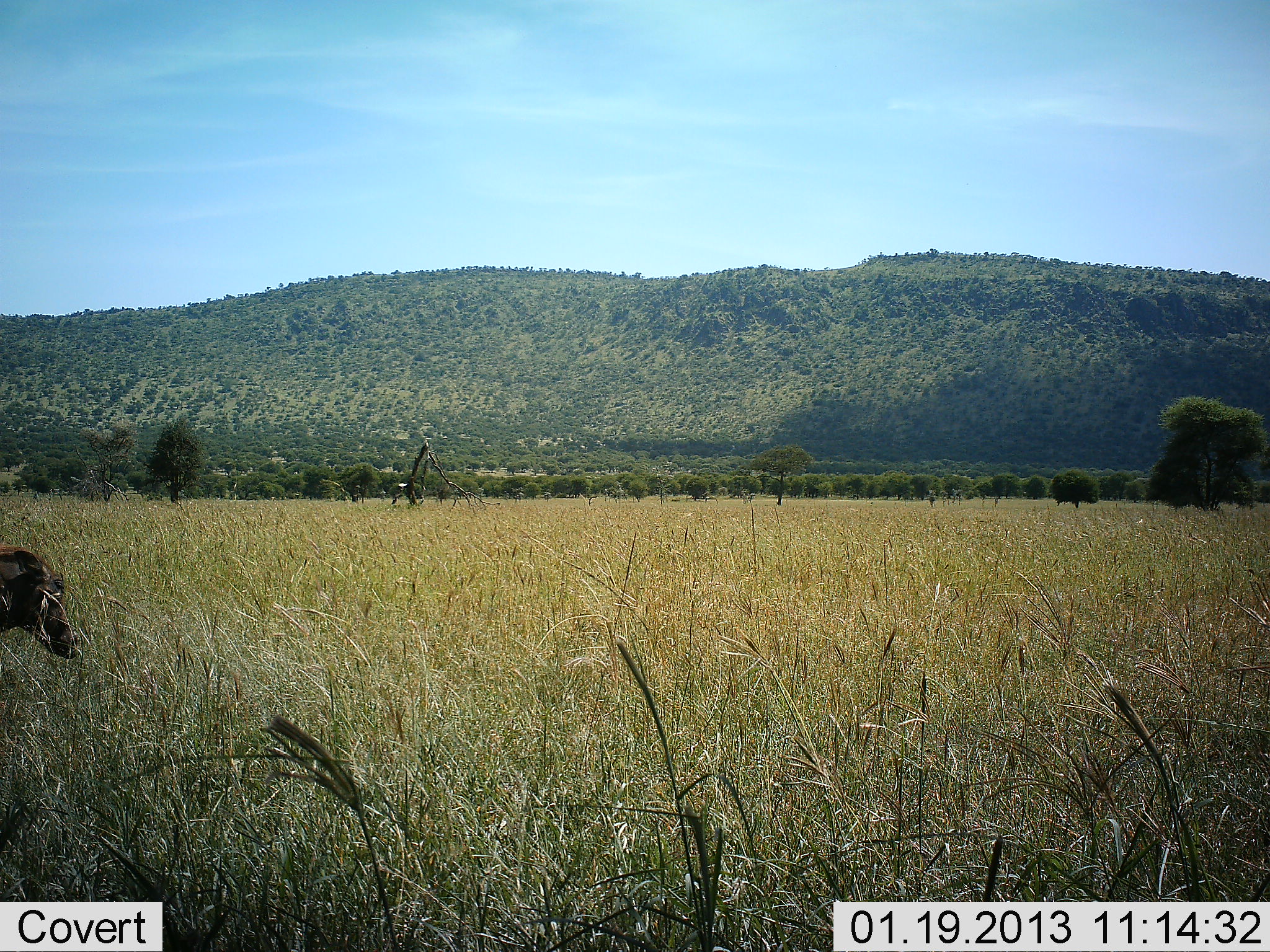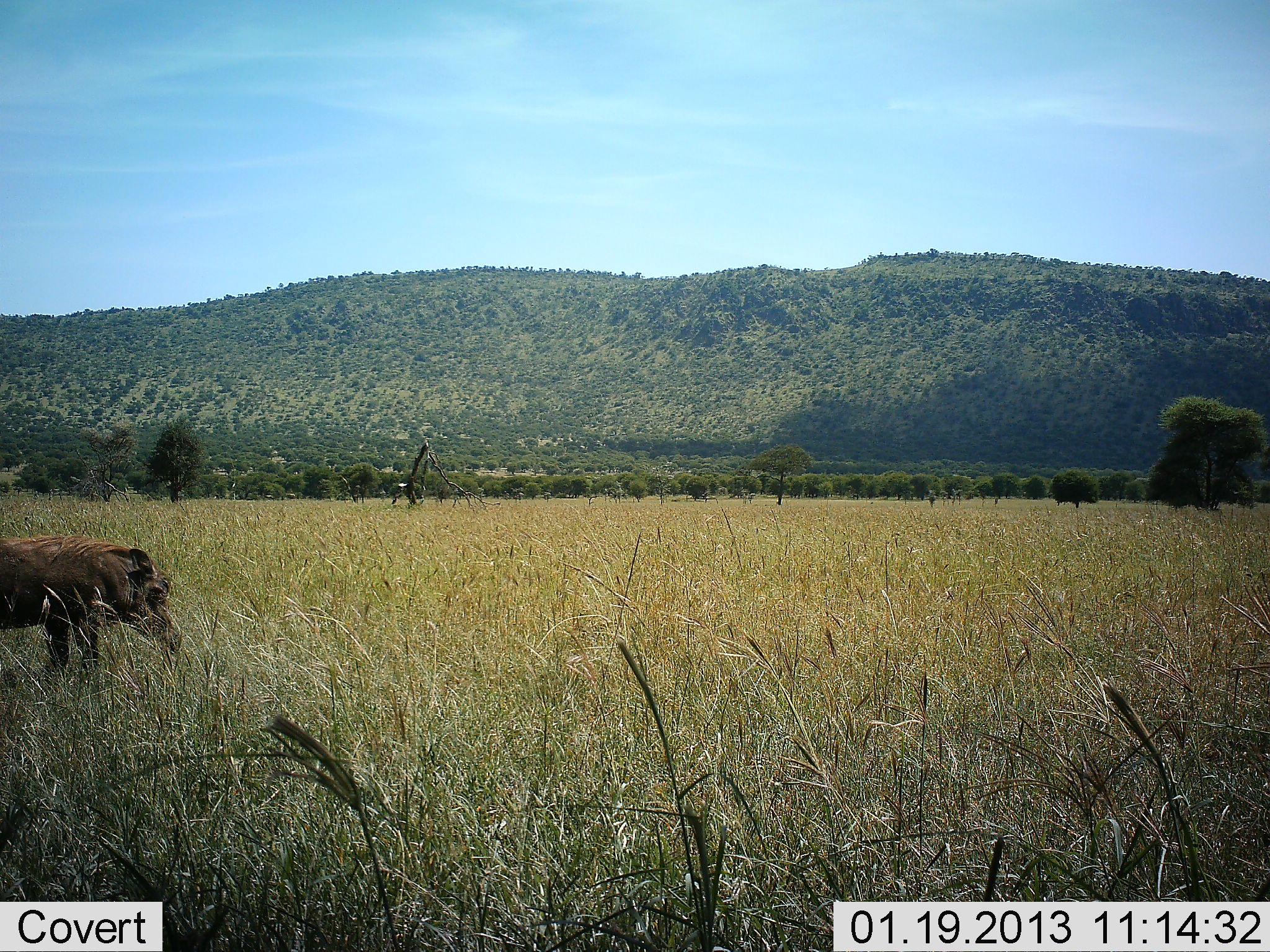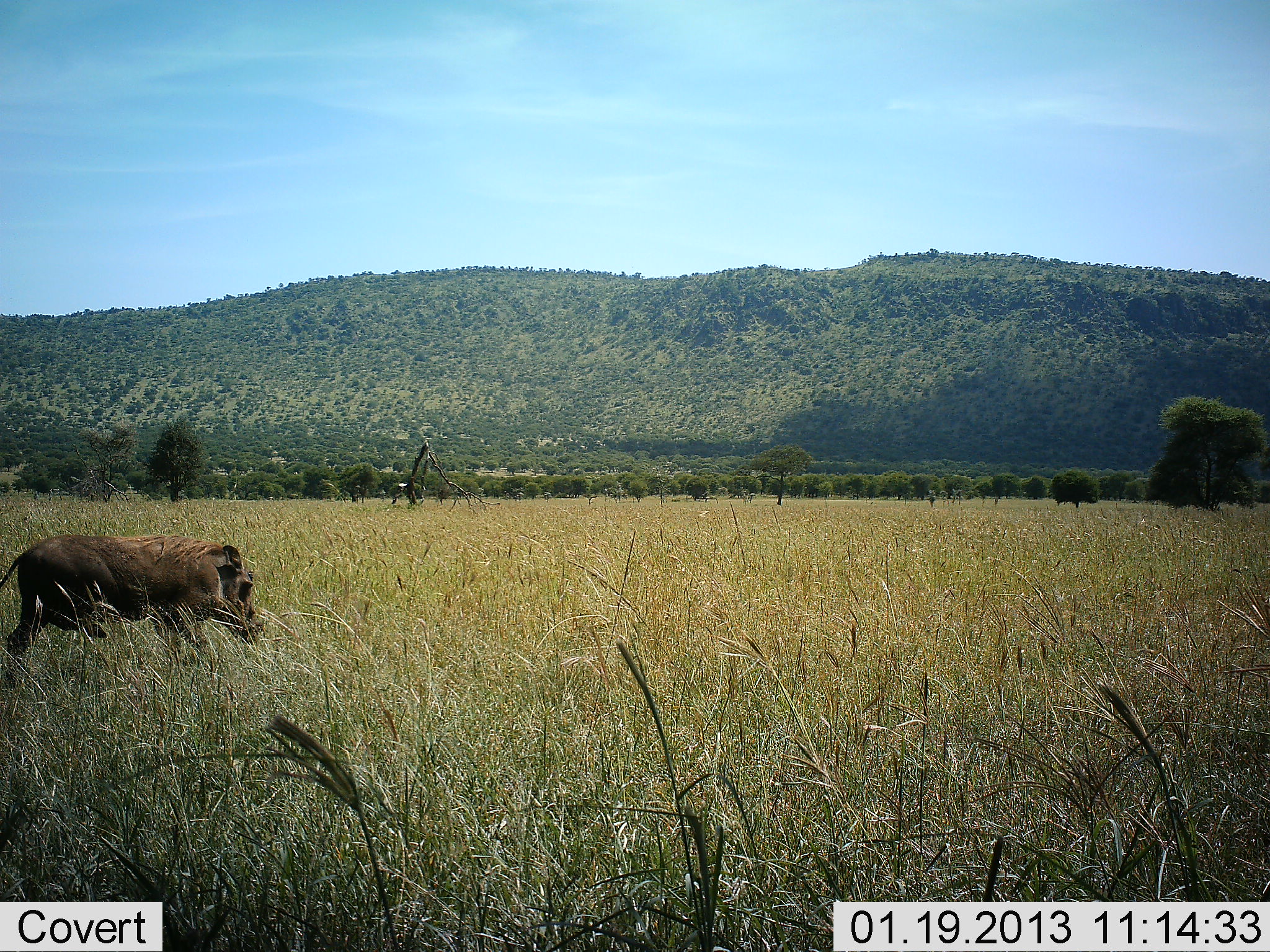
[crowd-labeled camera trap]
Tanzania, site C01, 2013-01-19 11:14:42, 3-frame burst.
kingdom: Animalia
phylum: Chordata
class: Mammalia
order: Artiodactyla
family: Suidae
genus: Phacochoerus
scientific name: Phacochoerus africanus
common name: warthog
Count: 1.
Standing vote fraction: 0%.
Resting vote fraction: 0%.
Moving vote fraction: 95%.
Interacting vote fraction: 0%.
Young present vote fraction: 0%.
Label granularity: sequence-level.